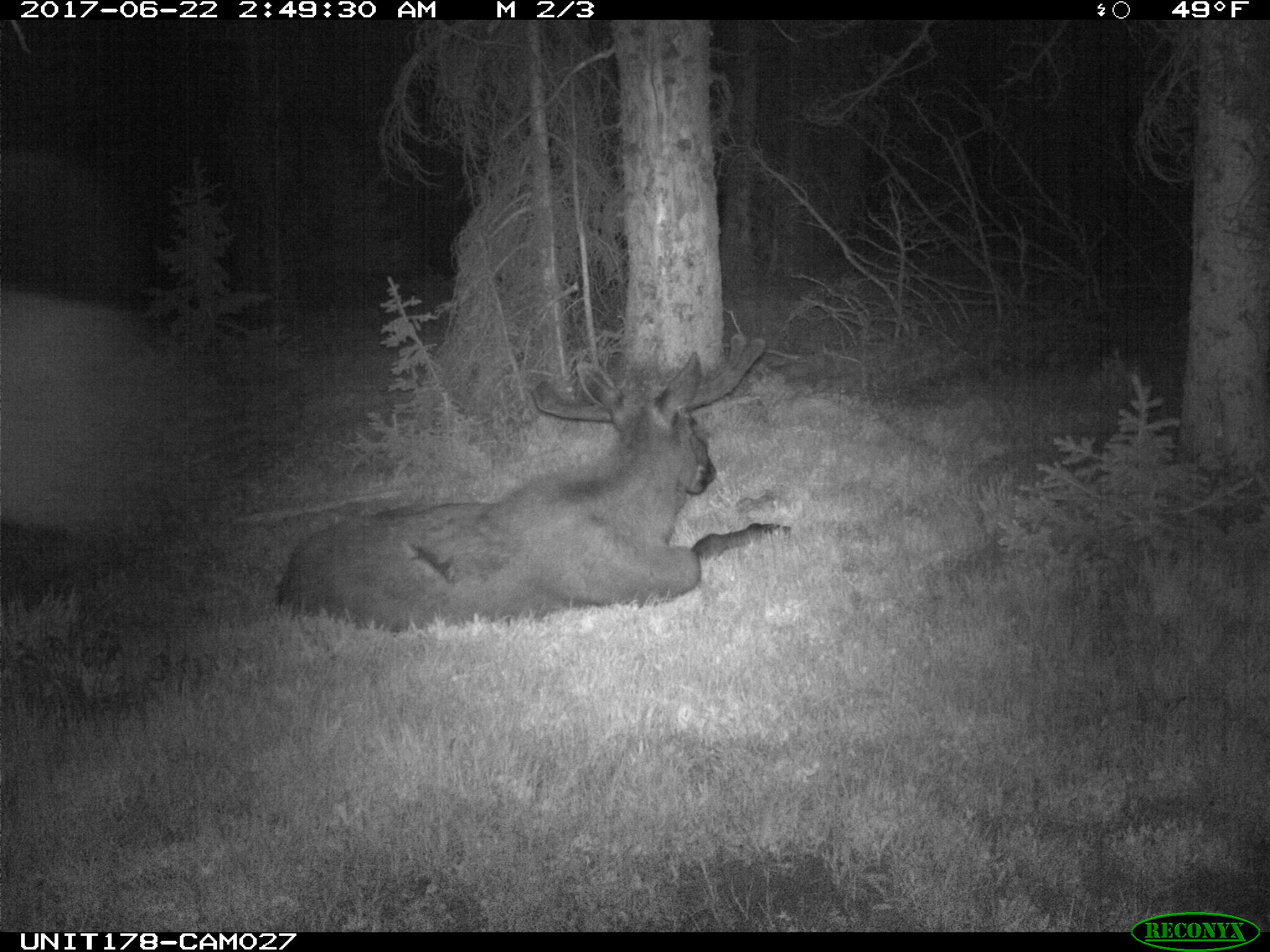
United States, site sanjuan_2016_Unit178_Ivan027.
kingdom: Animalia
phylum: Chordata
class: Mammalia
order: Artiodactyla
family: Cervidae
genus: Alces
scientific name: Alces alces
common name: moose